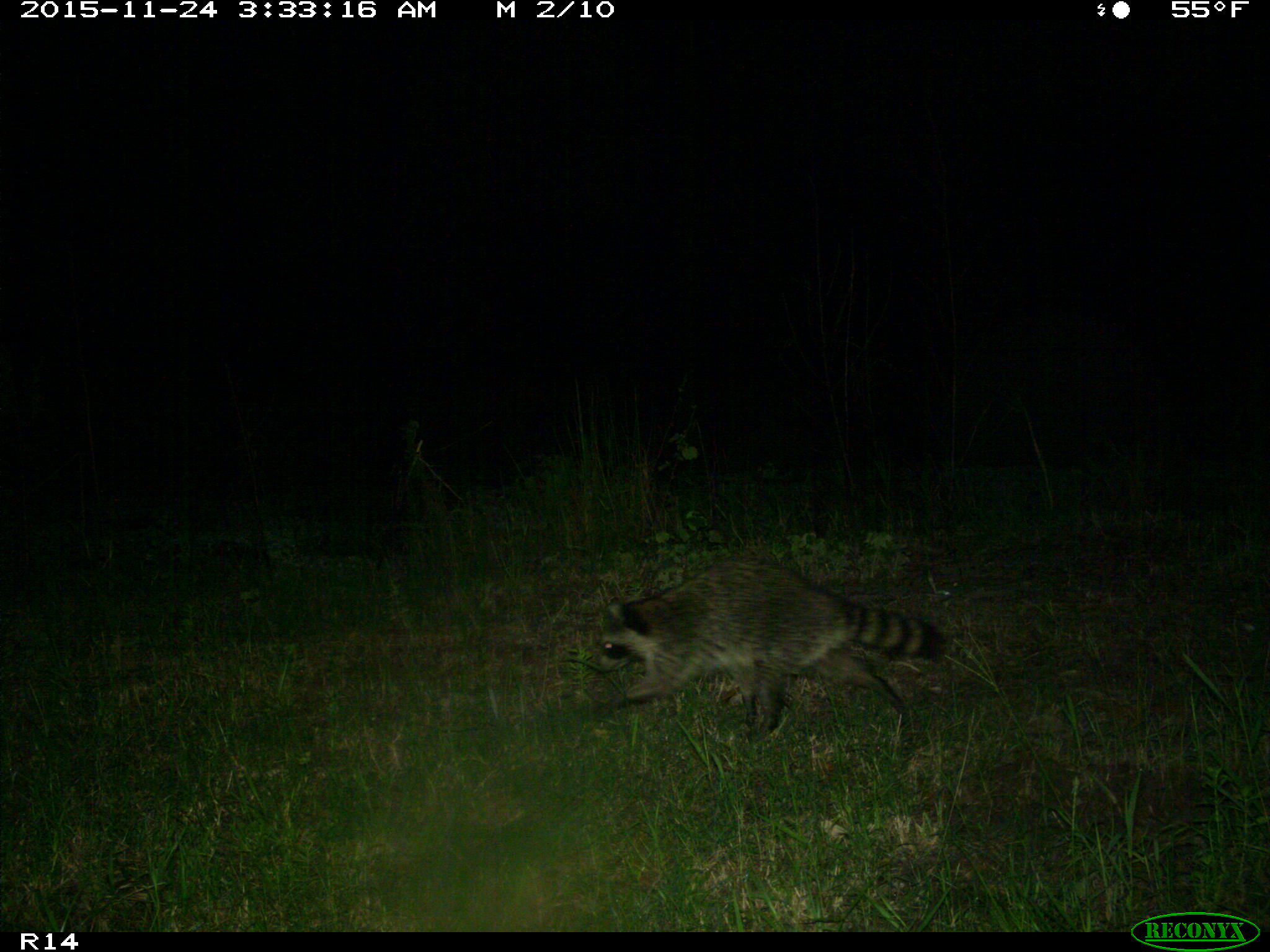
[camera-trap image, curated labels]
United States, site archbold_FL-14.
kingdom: Animalia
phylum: Chordata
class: Mammalia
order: Carnivora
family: Procyonidae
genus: Procyon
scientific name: Procyon lotor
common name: common raccoon